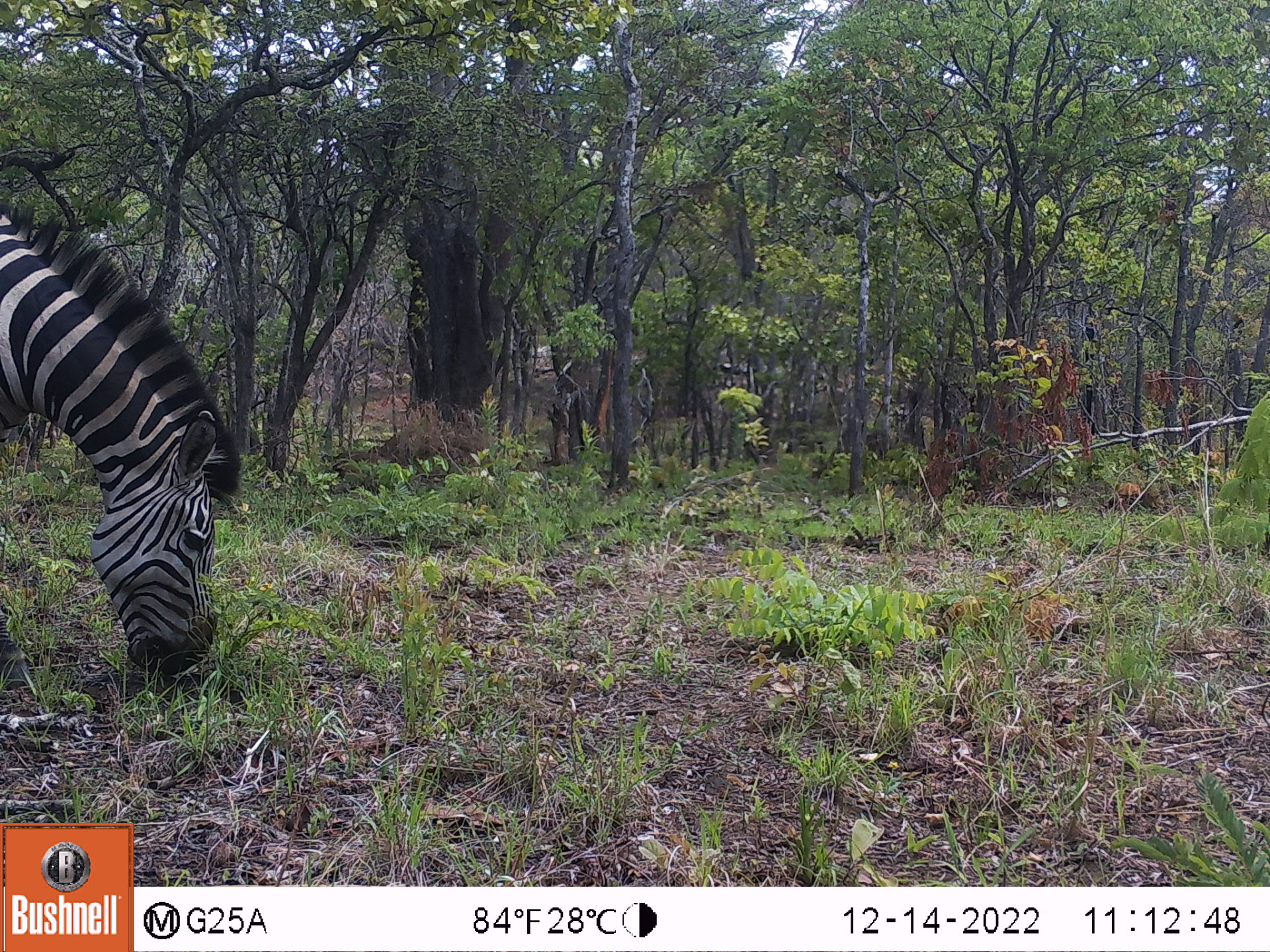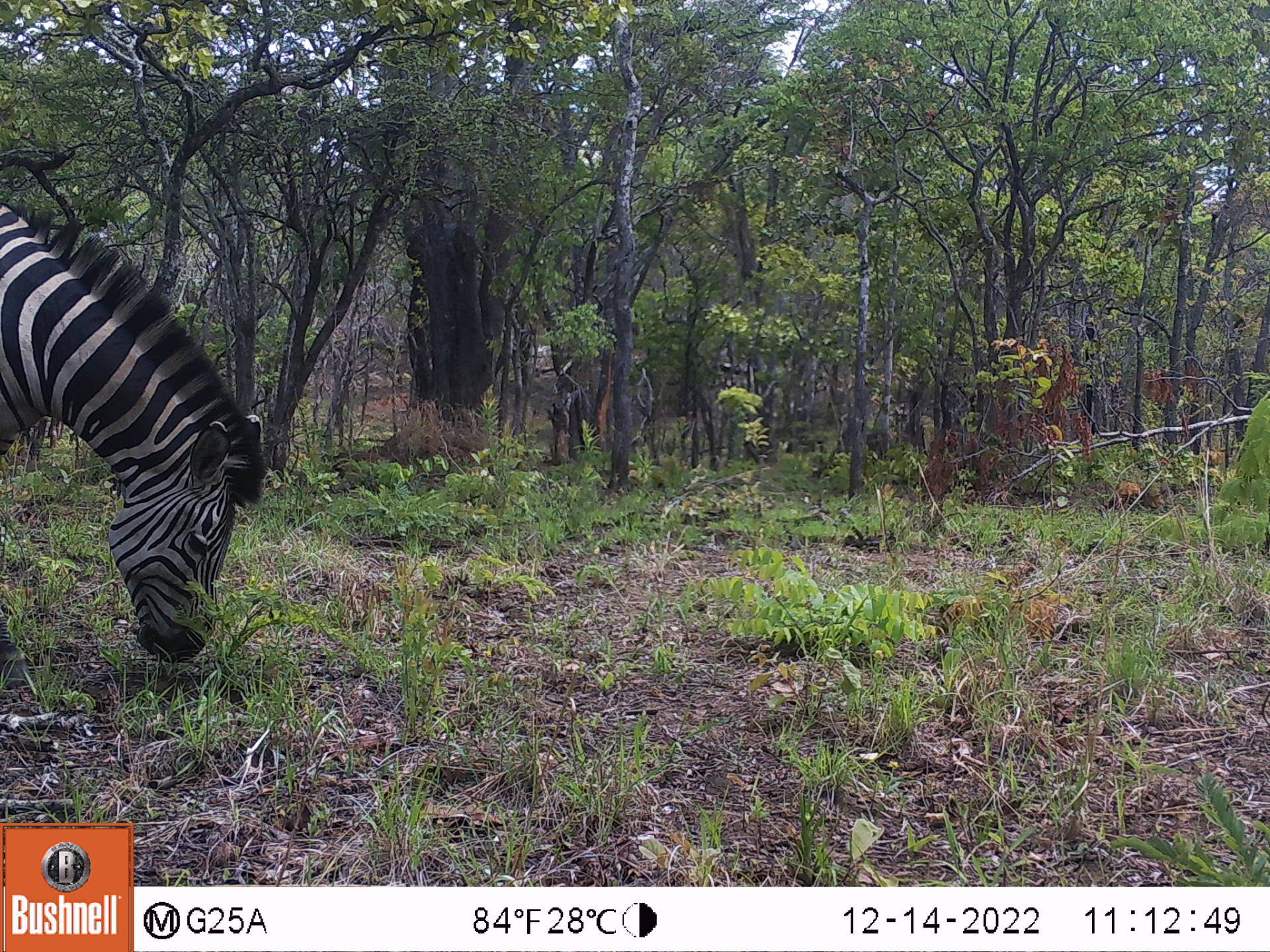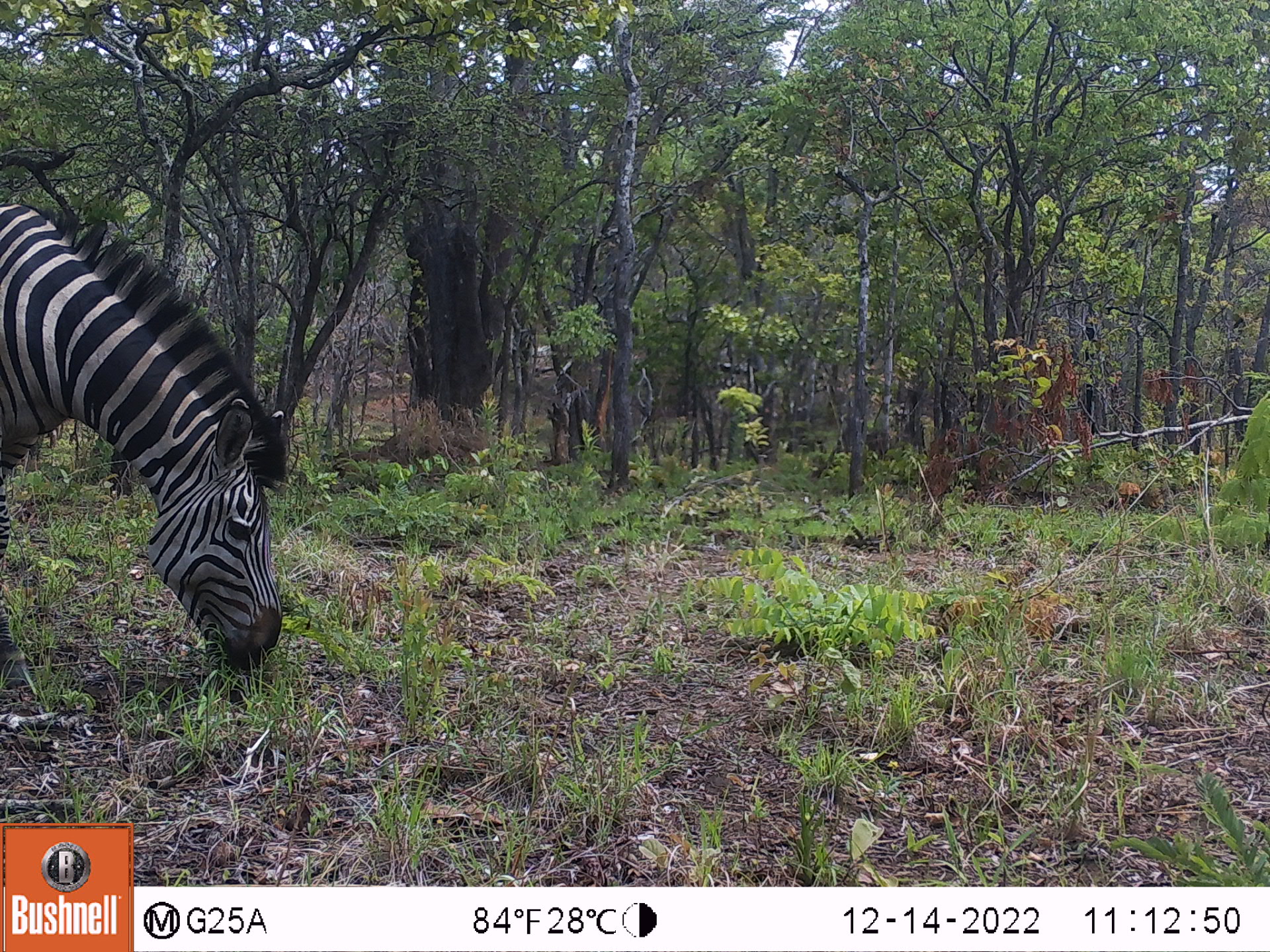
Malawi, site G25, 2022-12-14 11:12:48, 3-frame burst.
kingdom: Animalia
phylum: Chordata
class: Mammalia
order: Perissodactyla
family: Equidae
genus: Equus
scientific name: Equus quagga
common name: plains zebra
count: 1